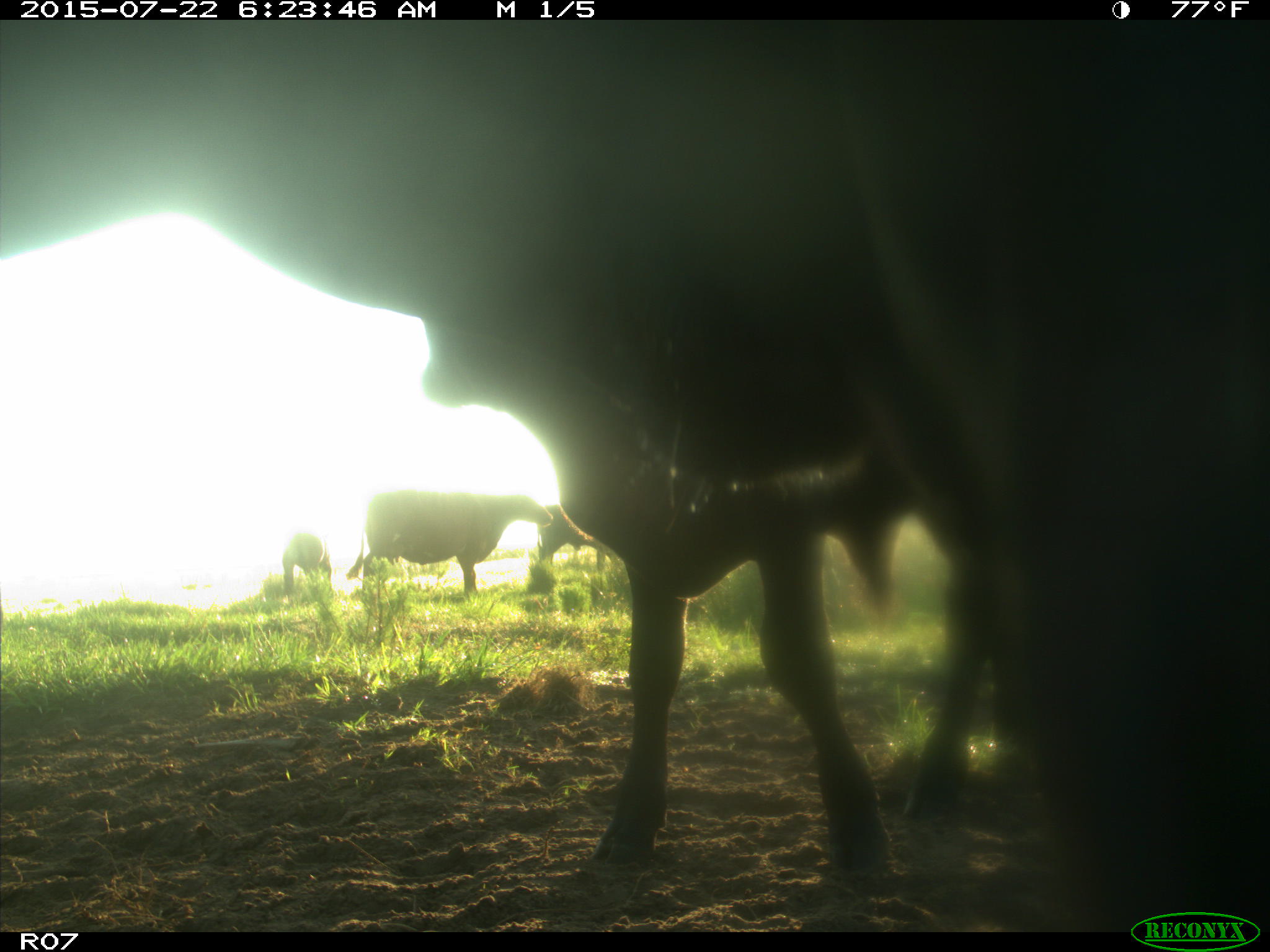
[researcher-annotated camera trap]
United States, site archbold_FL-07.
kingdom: Animalia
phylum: Chordata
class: Mammalia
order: Carnivora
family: Procyonidae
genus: Procyon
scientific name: Procyon lotor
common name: common raccoon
Procyon lotor (common raccoon).